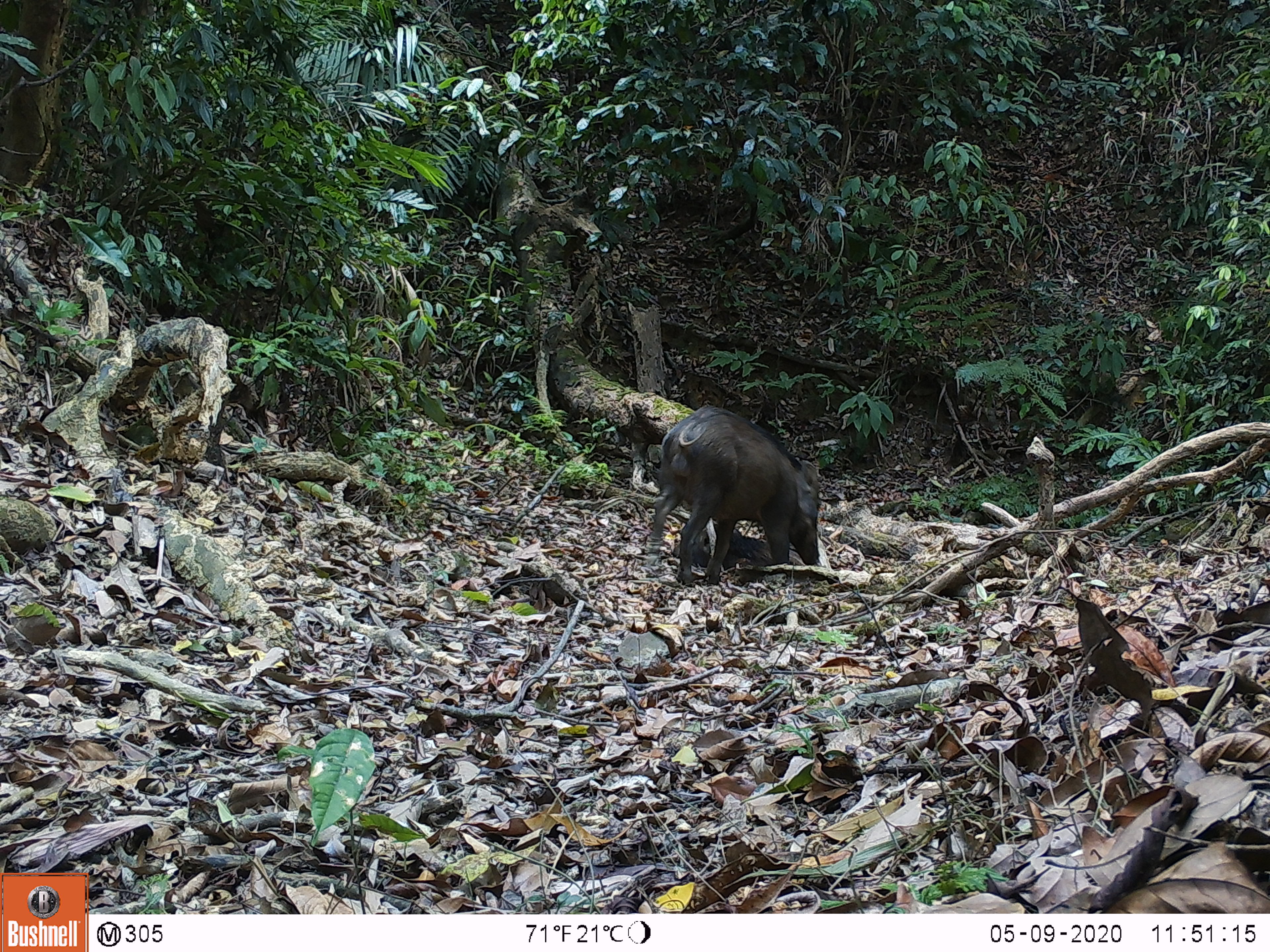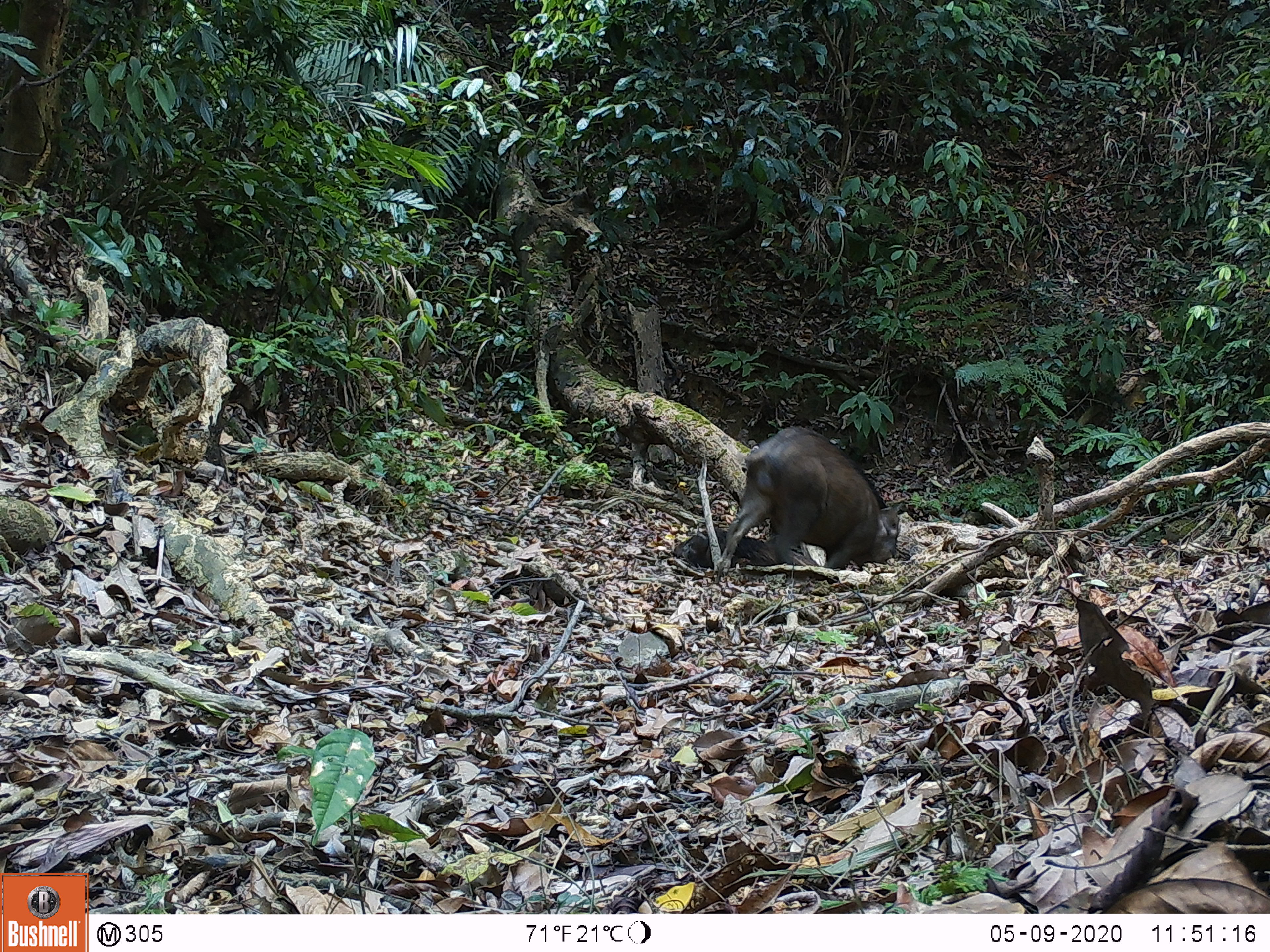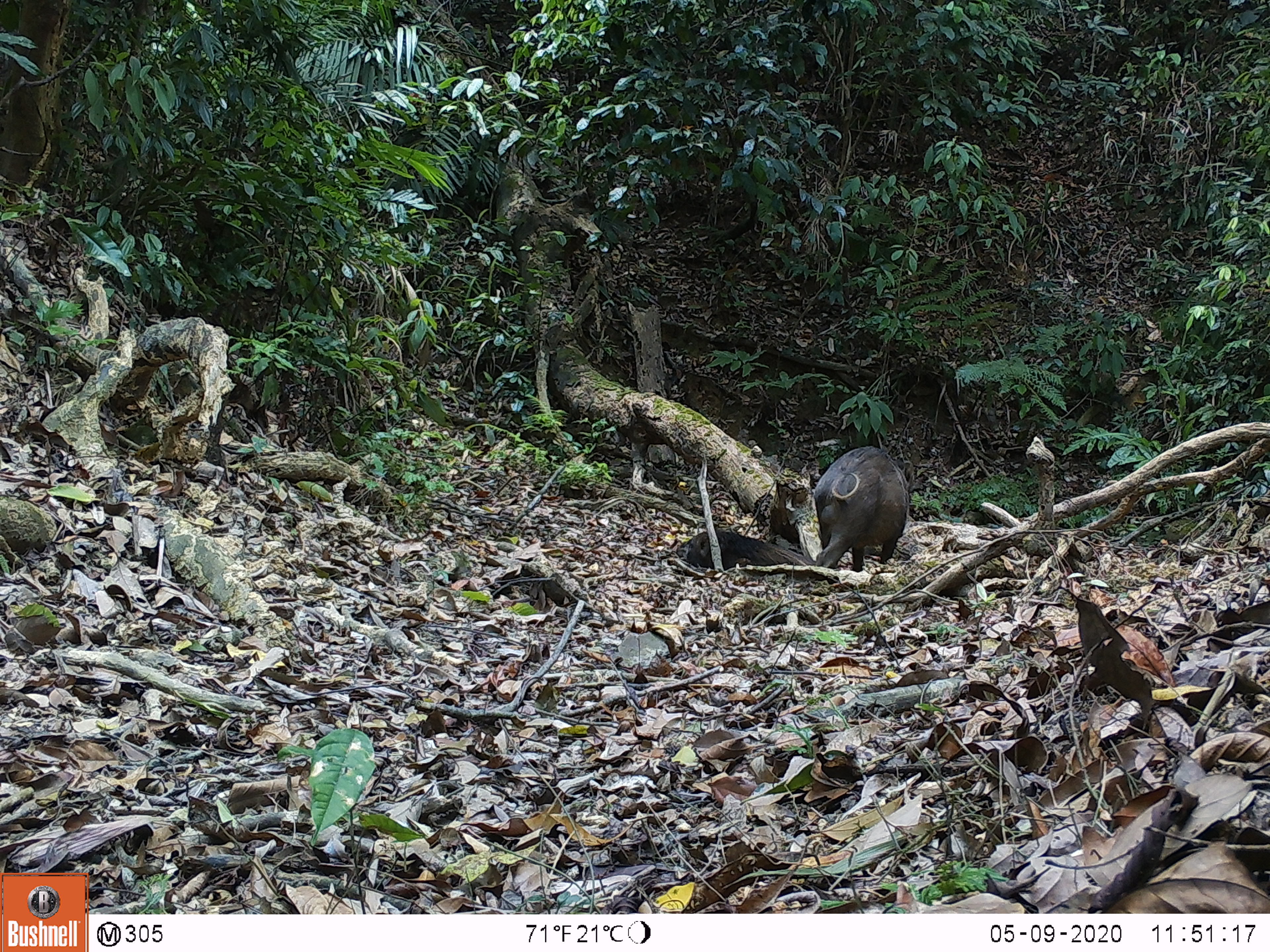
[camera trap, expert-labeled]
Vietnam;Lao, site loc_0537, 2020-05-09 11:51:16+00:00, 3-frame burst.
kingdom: Animalia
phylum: Chordata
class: Mammalia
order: Artiodactyla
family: Suidae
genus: Sus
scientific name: Sus scrofa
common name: eurasian wild pig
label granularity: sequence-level